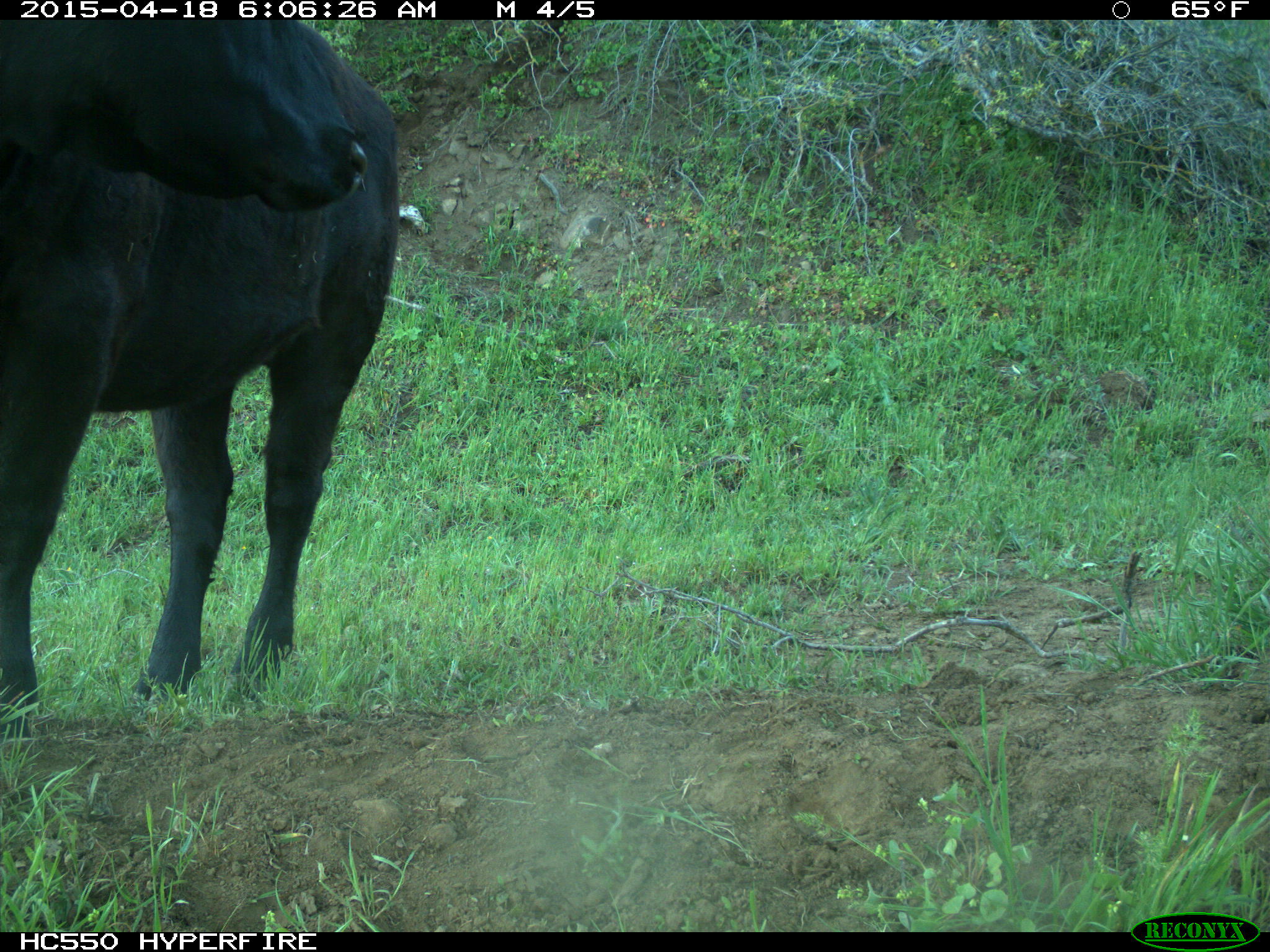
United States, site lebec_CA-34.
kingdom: Animalia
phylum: Chordata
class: Mammalia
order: Artiodactyla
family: Bovidae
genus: Bos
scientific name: Bos taurus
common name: domestic cow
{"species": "Bos taurus (domestic cow)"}